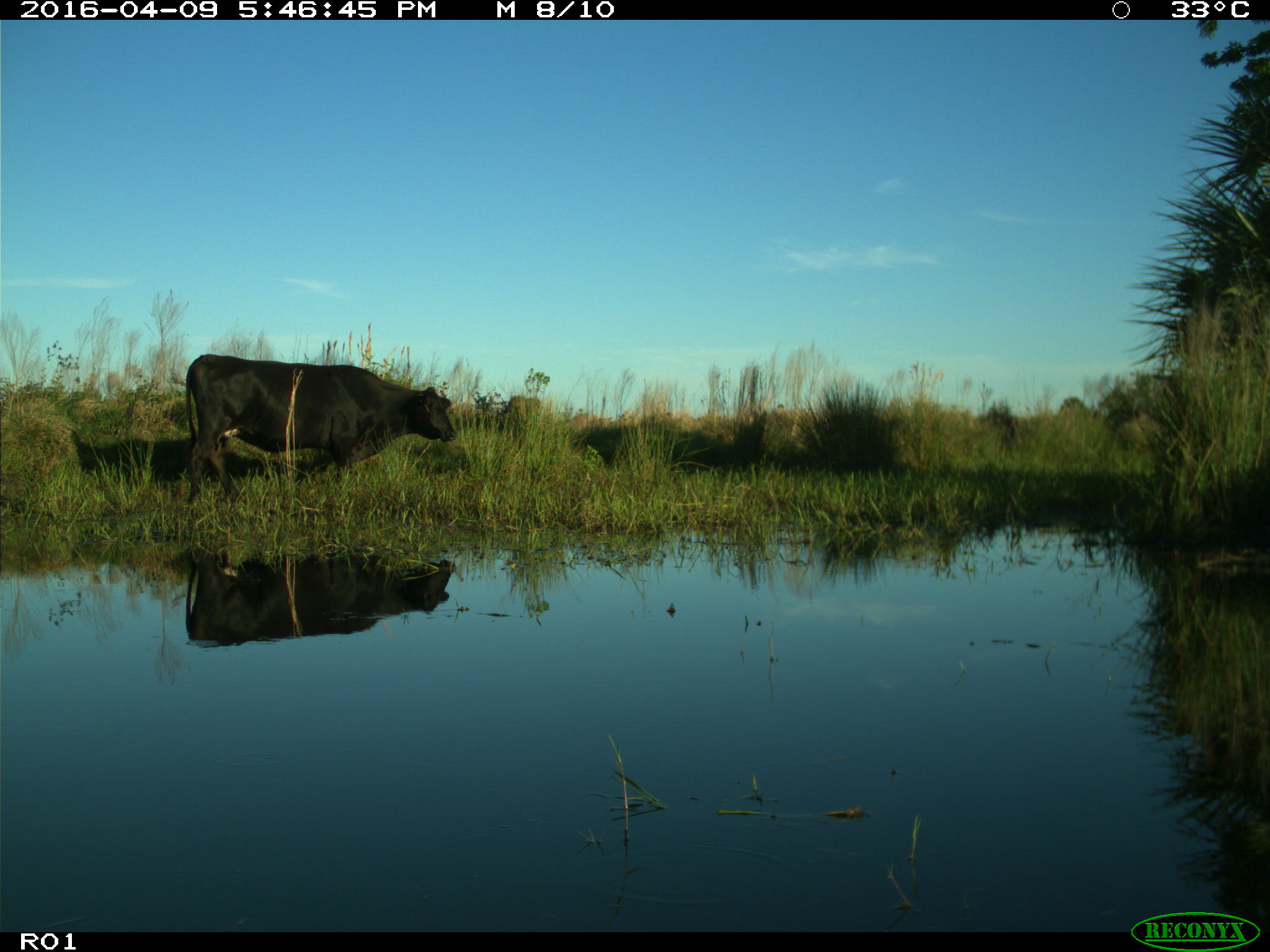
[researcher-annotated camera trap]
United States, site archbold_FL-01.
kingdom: Animalia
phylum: Chordata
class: Mammalia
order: Artiodactyla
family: Bovidae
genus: Bos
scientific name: Bos taurus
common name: domestic cow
Bos taurus (domestic cow).